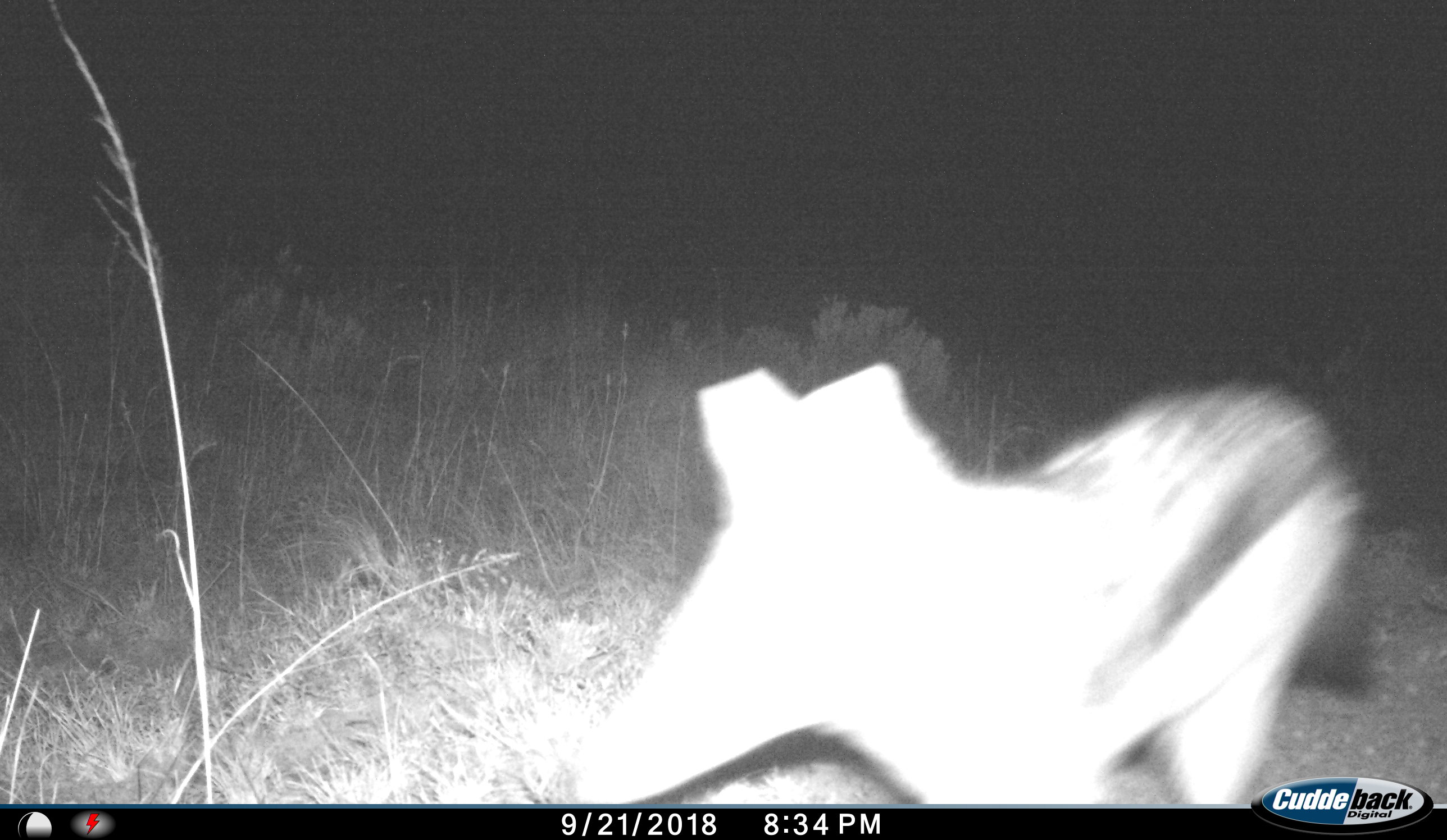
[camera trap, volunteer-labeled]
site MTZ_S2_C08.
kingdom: Animalia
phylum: Chordata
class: Mammalia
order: Carnivora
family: Canidae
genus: Lupulella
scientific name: Lupulella mesomelas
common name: black-backed jackal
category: jackalblackbacked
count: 1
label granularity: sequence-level